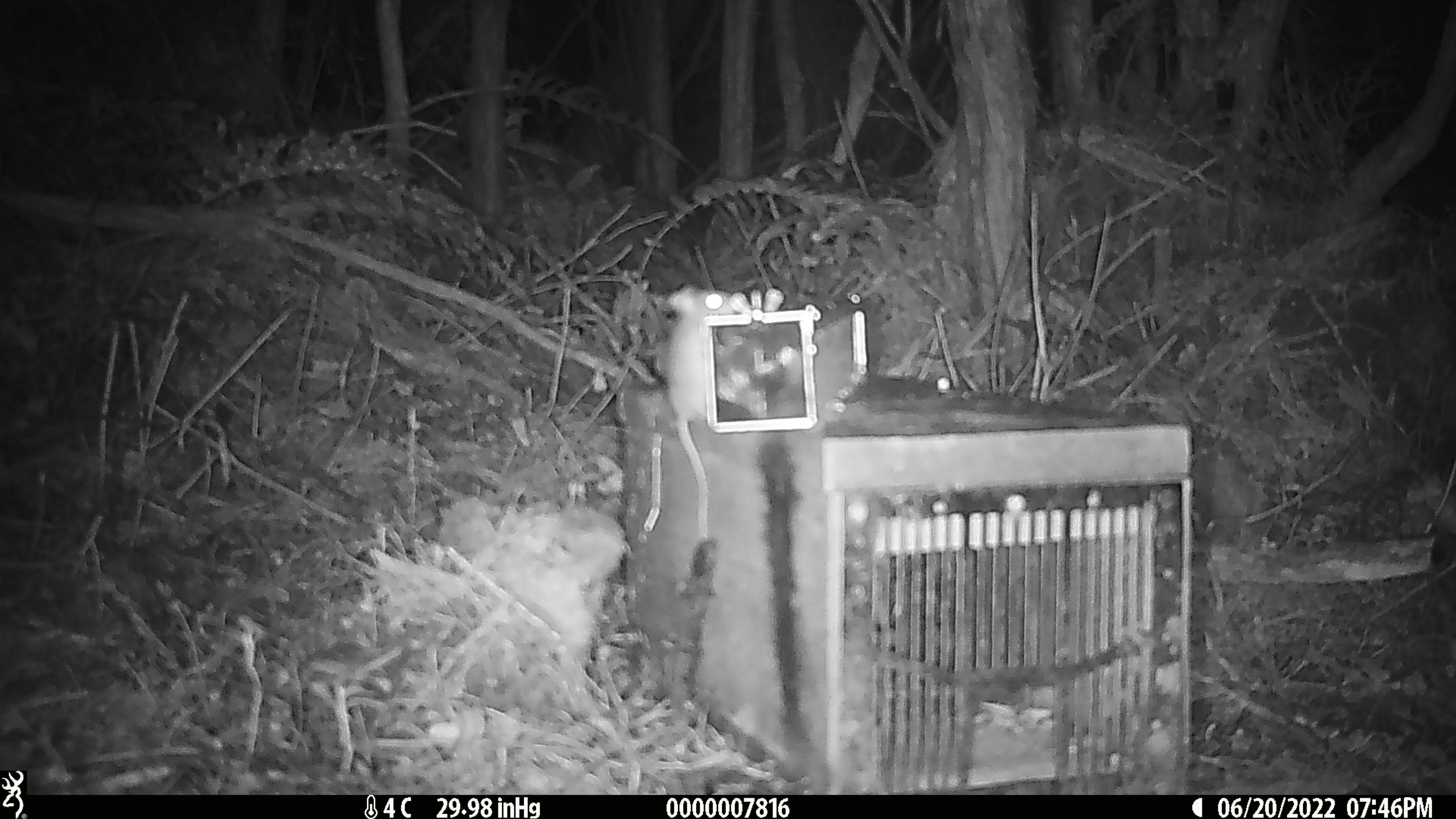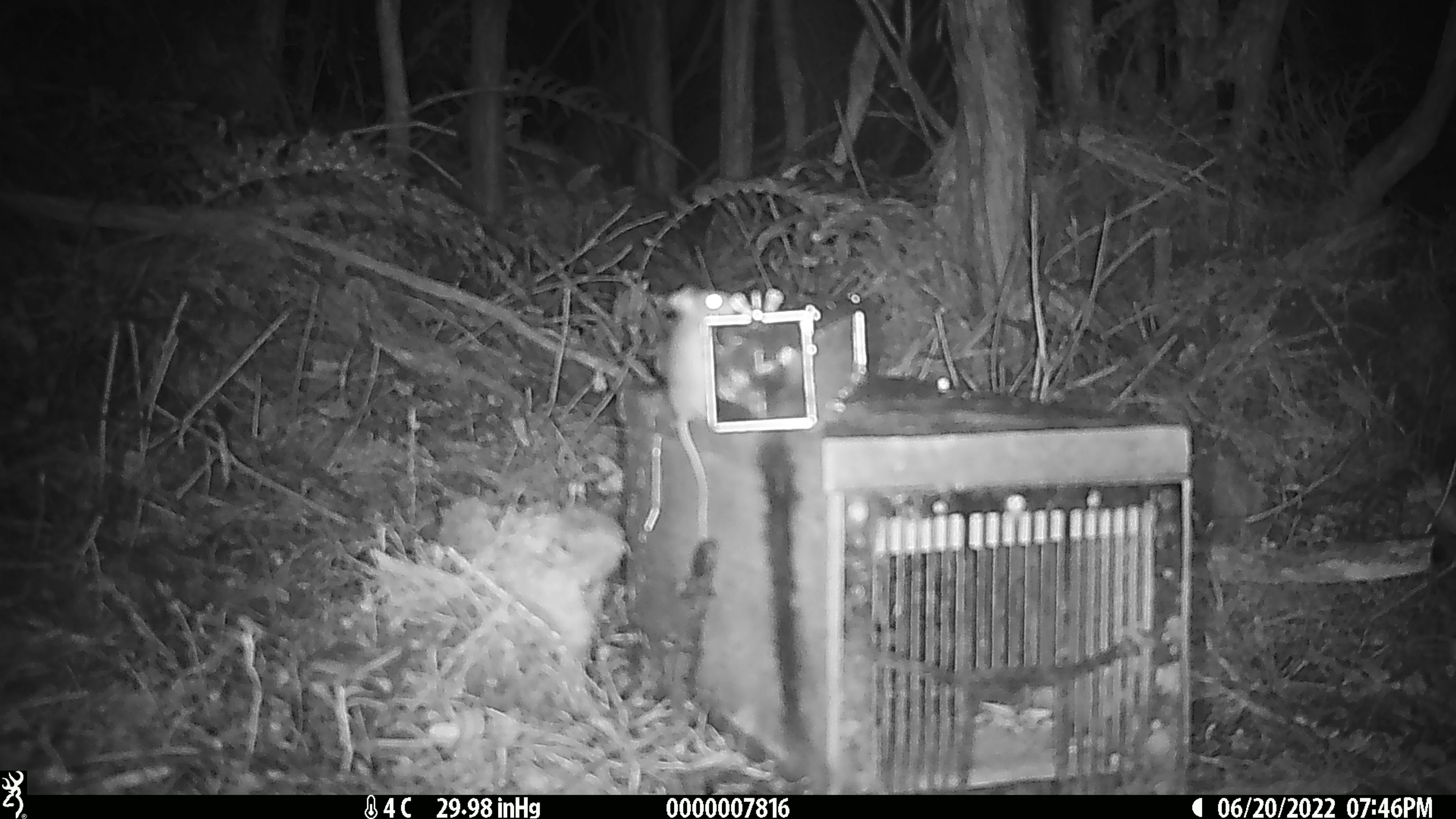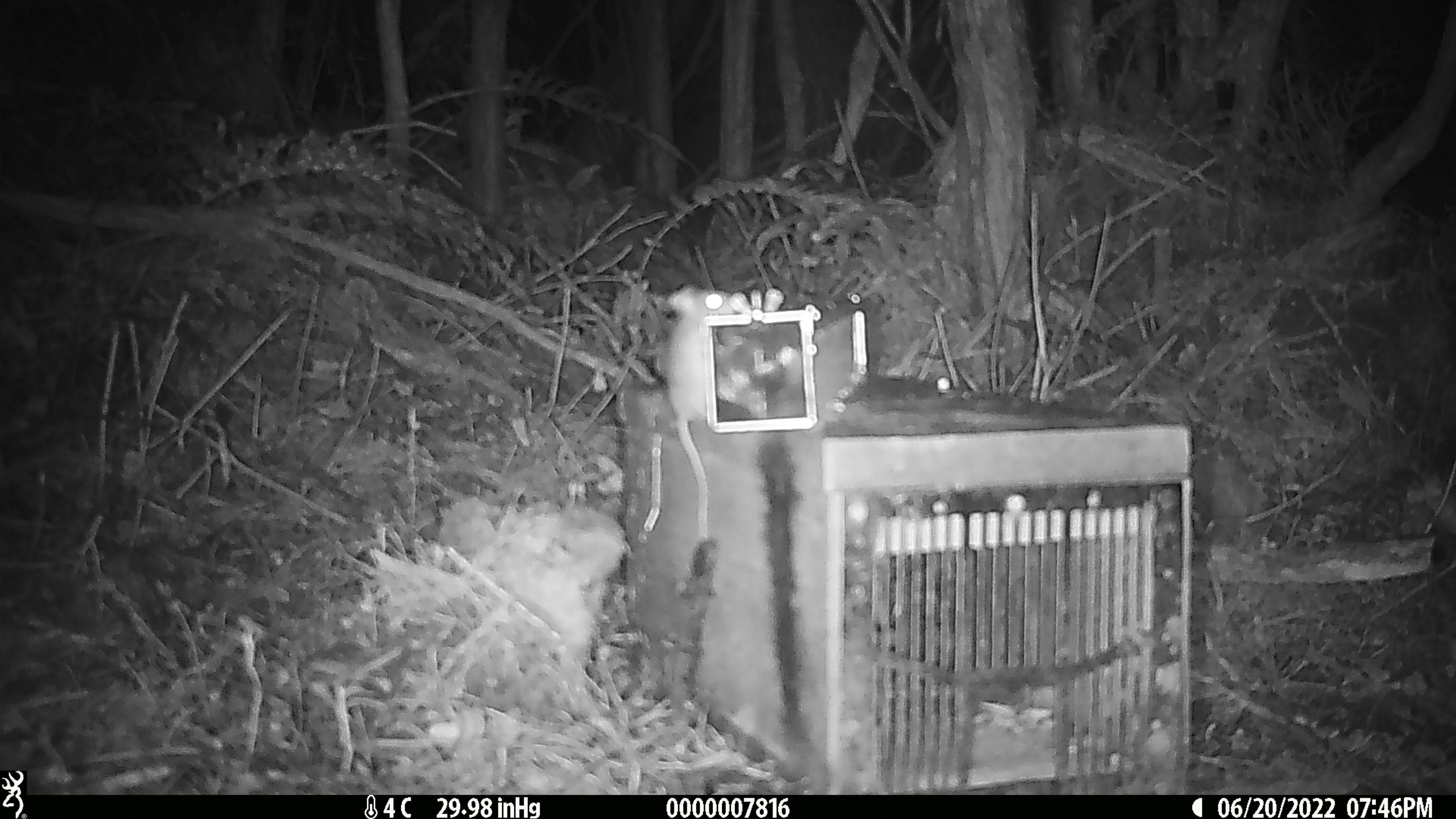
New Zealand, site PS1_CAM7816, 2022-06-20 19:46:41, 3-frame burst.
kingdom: Animalia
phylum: Chordata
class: Mammalia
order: Rodentia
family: Muridae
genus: Mus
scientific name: Mus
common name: mouse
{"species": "mouse (Mus)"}